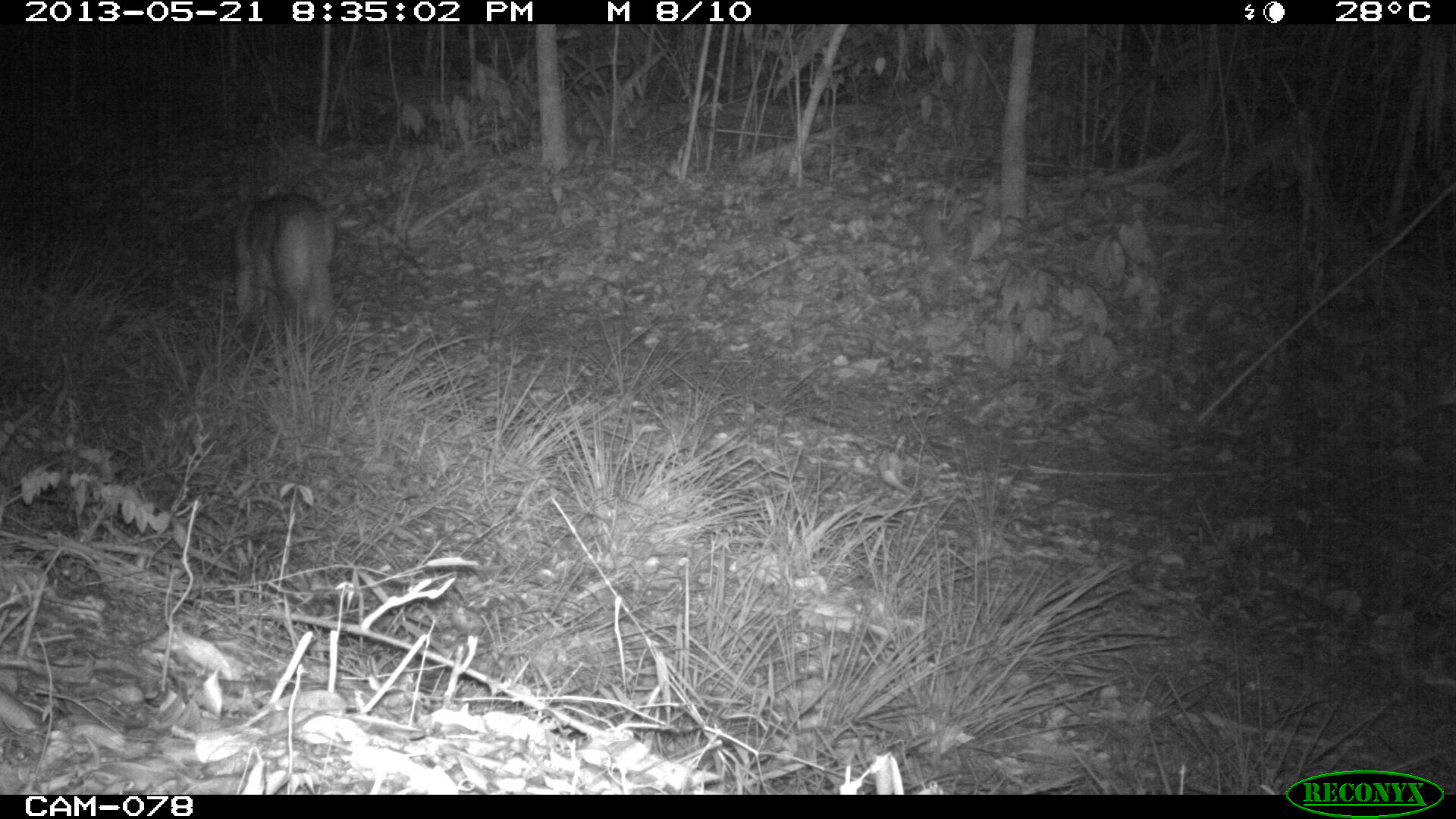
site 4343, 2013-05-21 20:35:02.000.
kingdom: Animalia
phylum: Chordata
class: Mammalia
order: Carnivora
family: Felidae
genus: Puma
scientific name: Puma concolor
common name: mountain lion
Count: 1.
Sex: male.